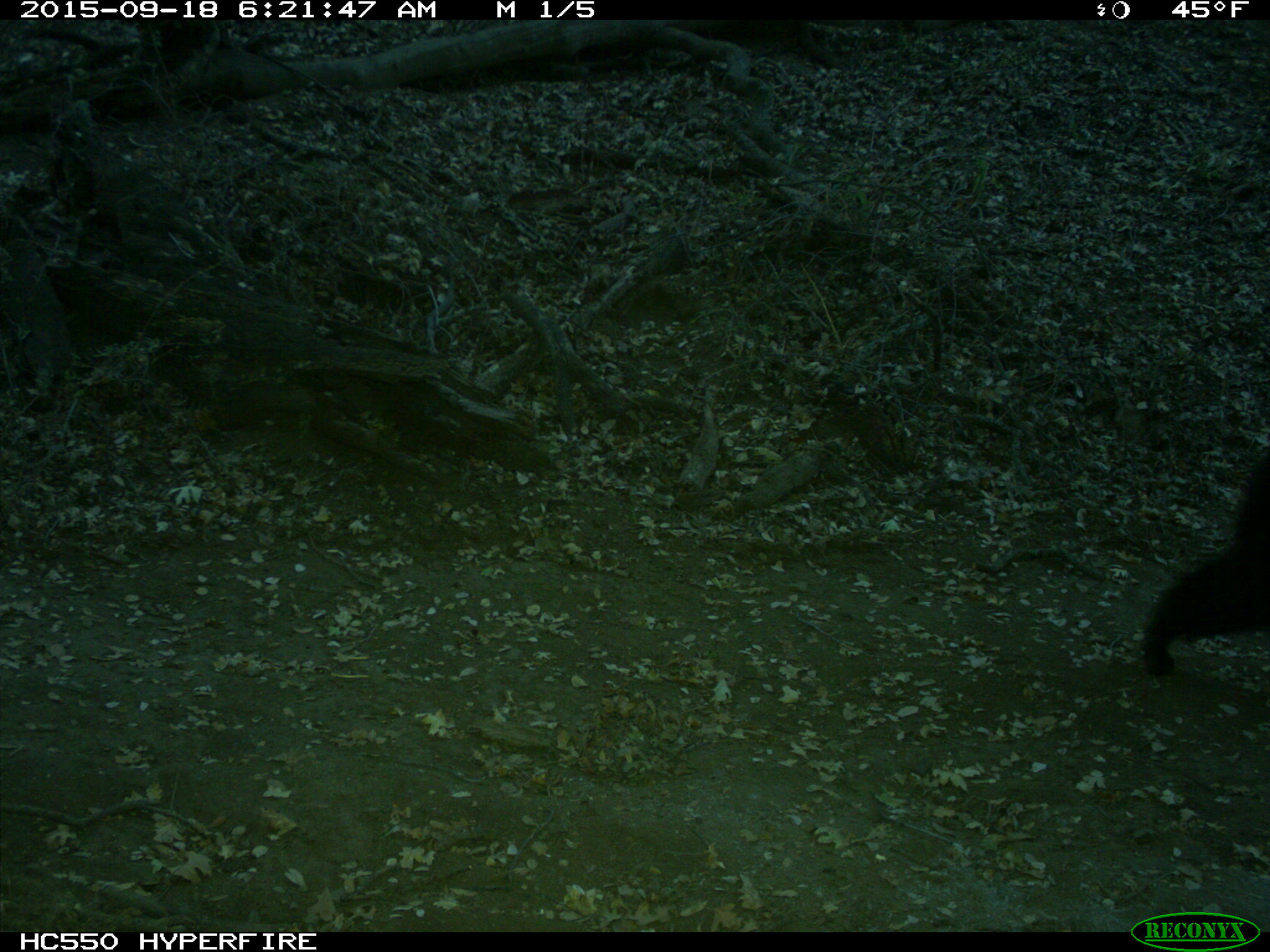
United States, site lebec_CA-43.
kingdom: Animalia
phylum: Chordata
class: Mammalia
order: Carnivora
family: Ursidae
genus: Ursus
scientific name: Ursus americanus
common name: american black bear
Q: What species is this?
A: Ursus americanus (american black bear).